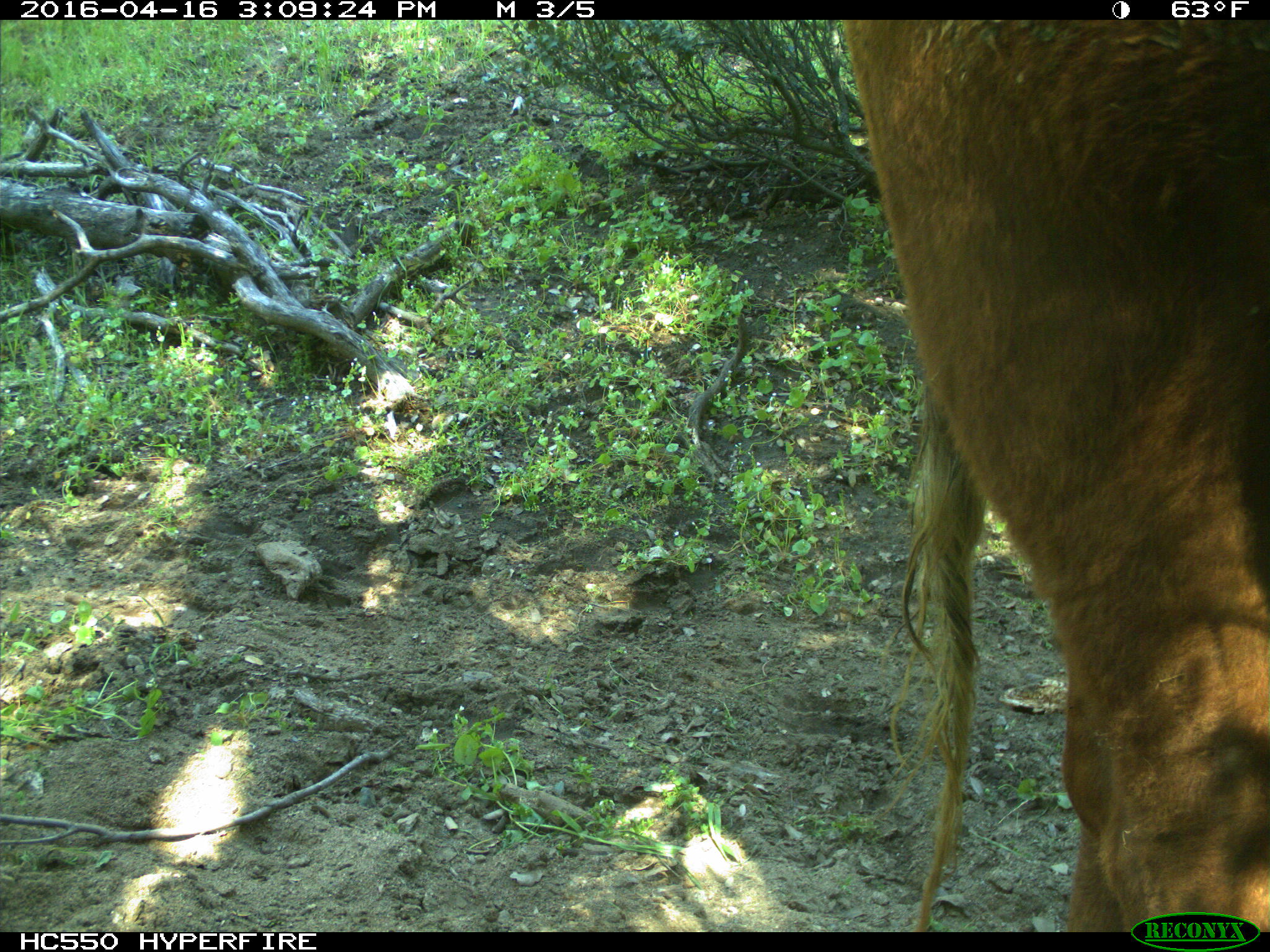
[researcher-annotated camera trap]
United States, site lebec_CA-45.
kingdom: Animalia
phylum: Chordata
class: Mammalia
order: Artiodactyla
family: Bovidae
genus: Bos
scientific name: Bos taurus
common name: domestic cow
Bos taurus (domestic cow).